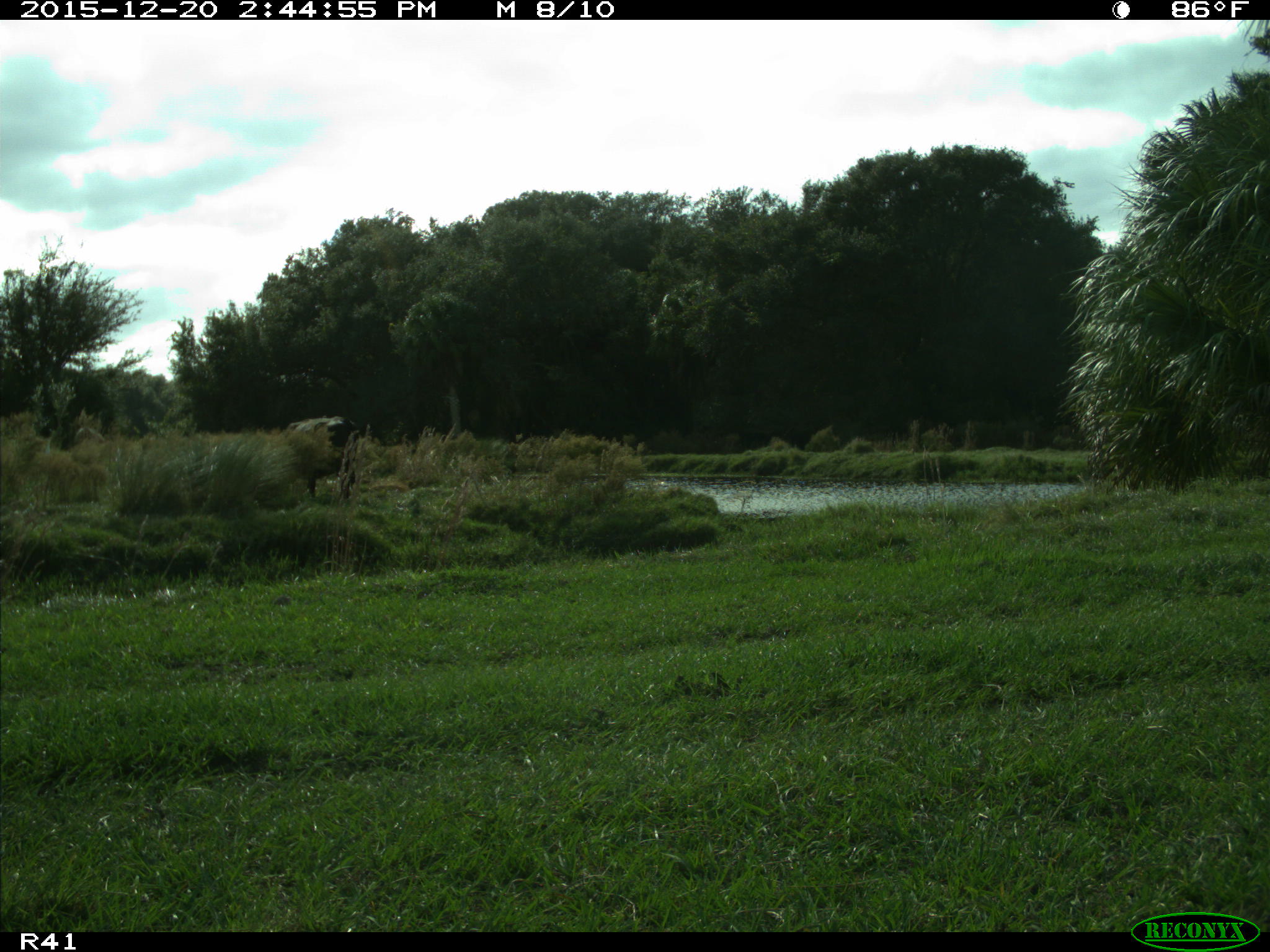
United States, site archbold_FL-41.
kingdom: Animalia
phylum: Chordata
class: Mammalia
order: Artiodactyla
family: Bovidae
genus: Bos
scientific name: Bos taurus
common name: domestic cow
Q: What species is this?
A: Bos taurus (domestic cow).